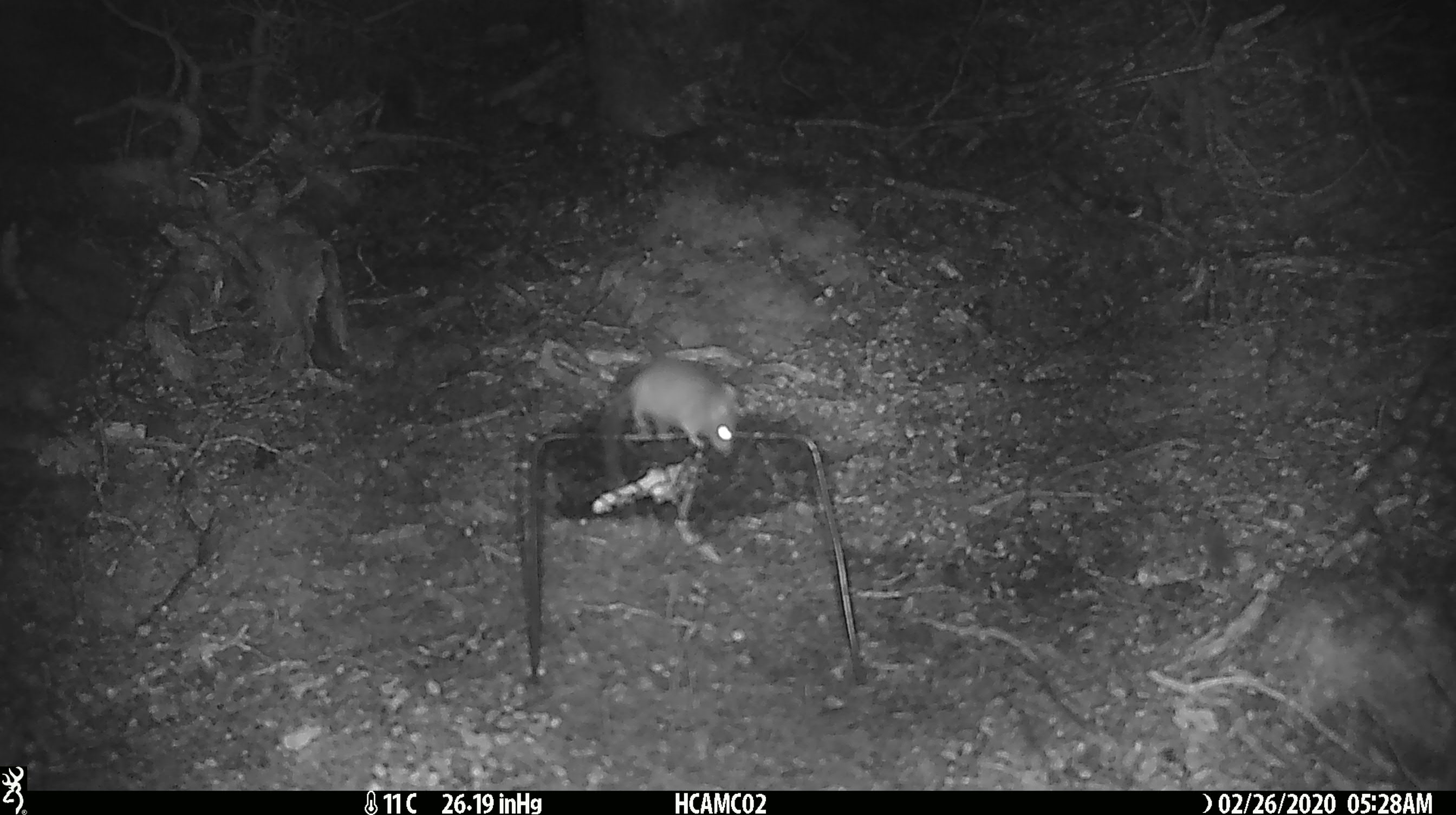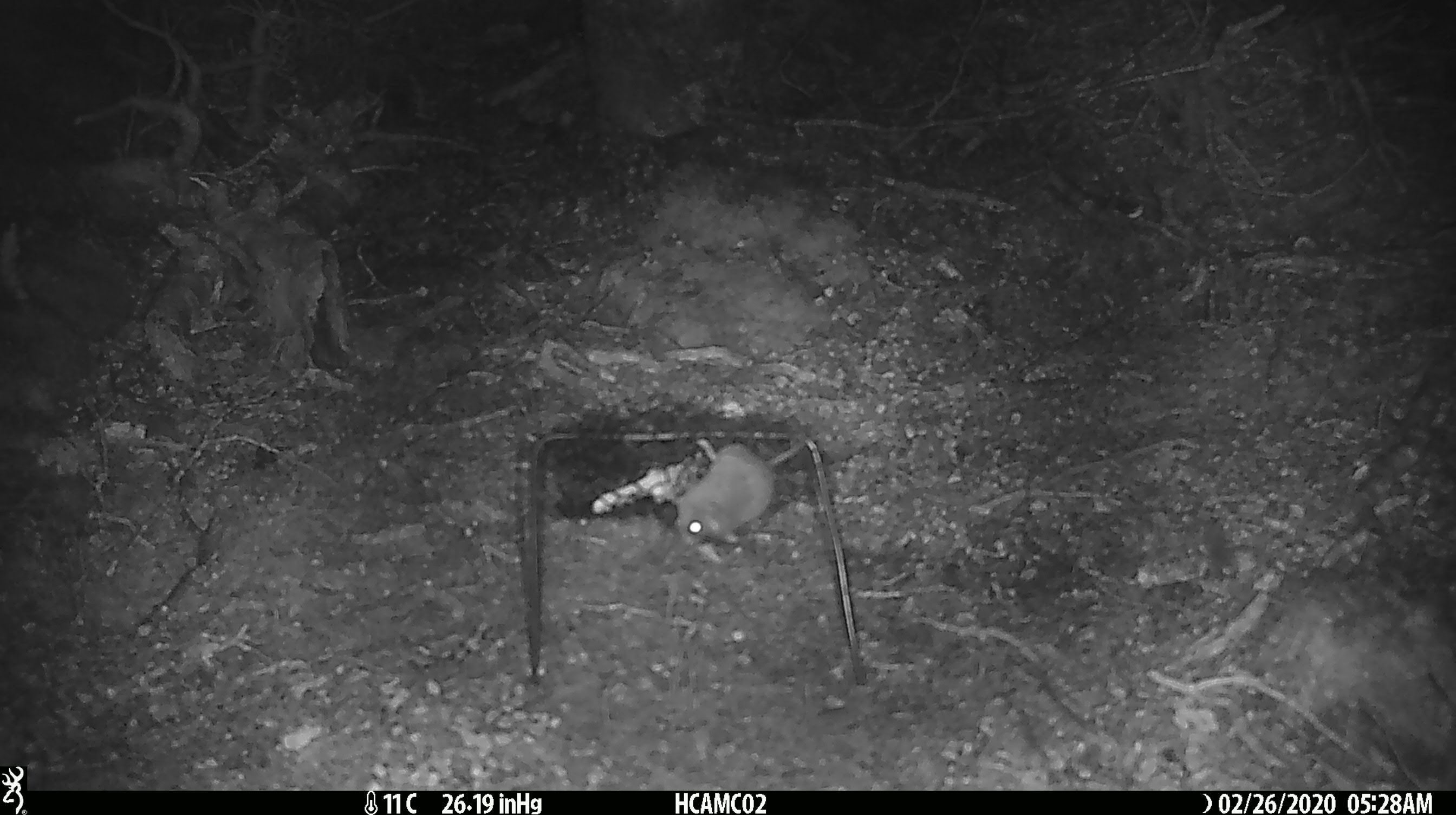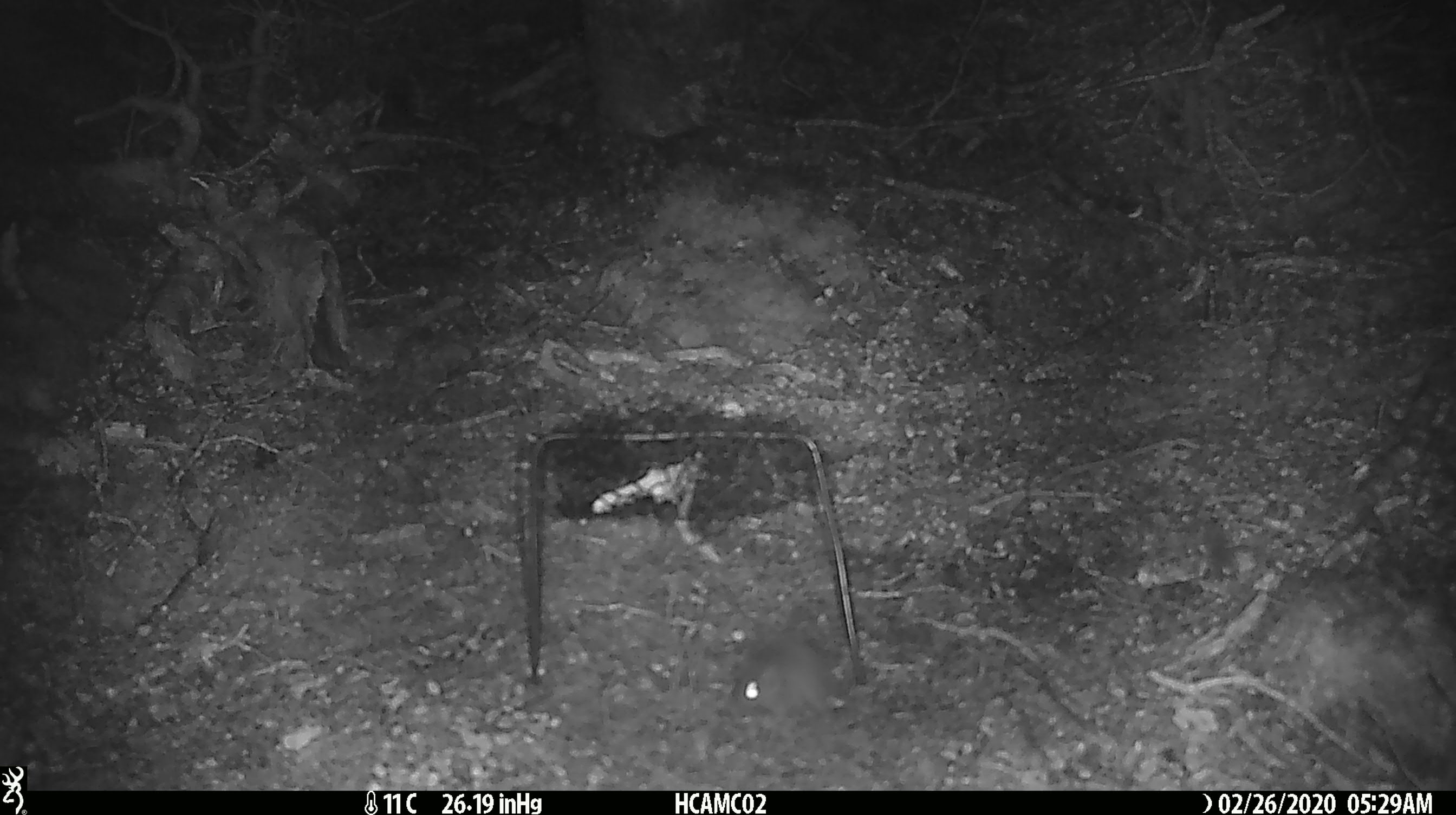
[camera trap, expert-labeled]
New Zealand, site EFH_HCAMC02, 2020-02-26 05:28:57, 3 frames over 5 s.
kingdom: Animalia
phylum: Chordata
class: Mammalia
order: Rodentia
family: Muridae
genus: Mus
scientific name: Mus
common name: mouse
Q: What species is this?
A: Mouse (Mus).